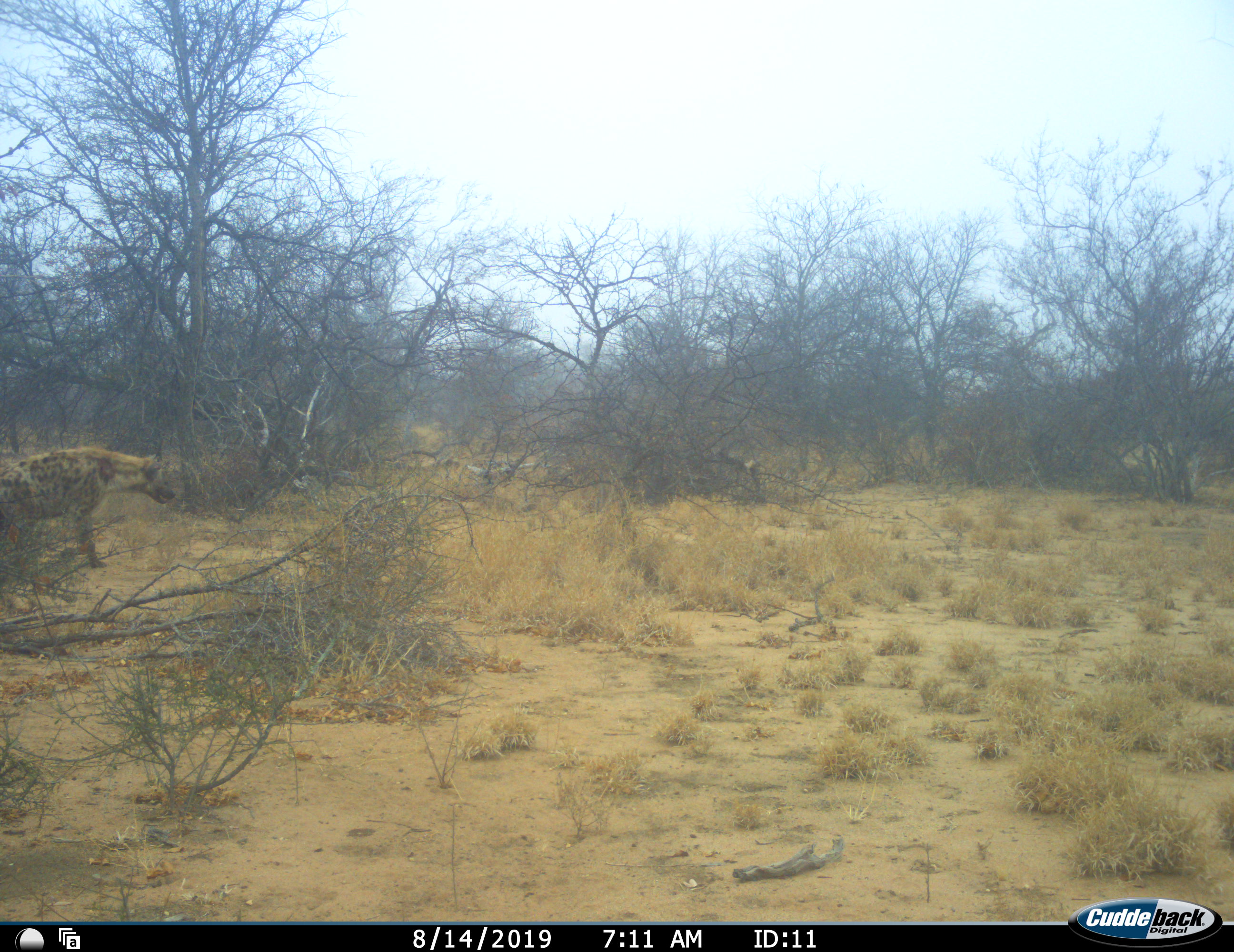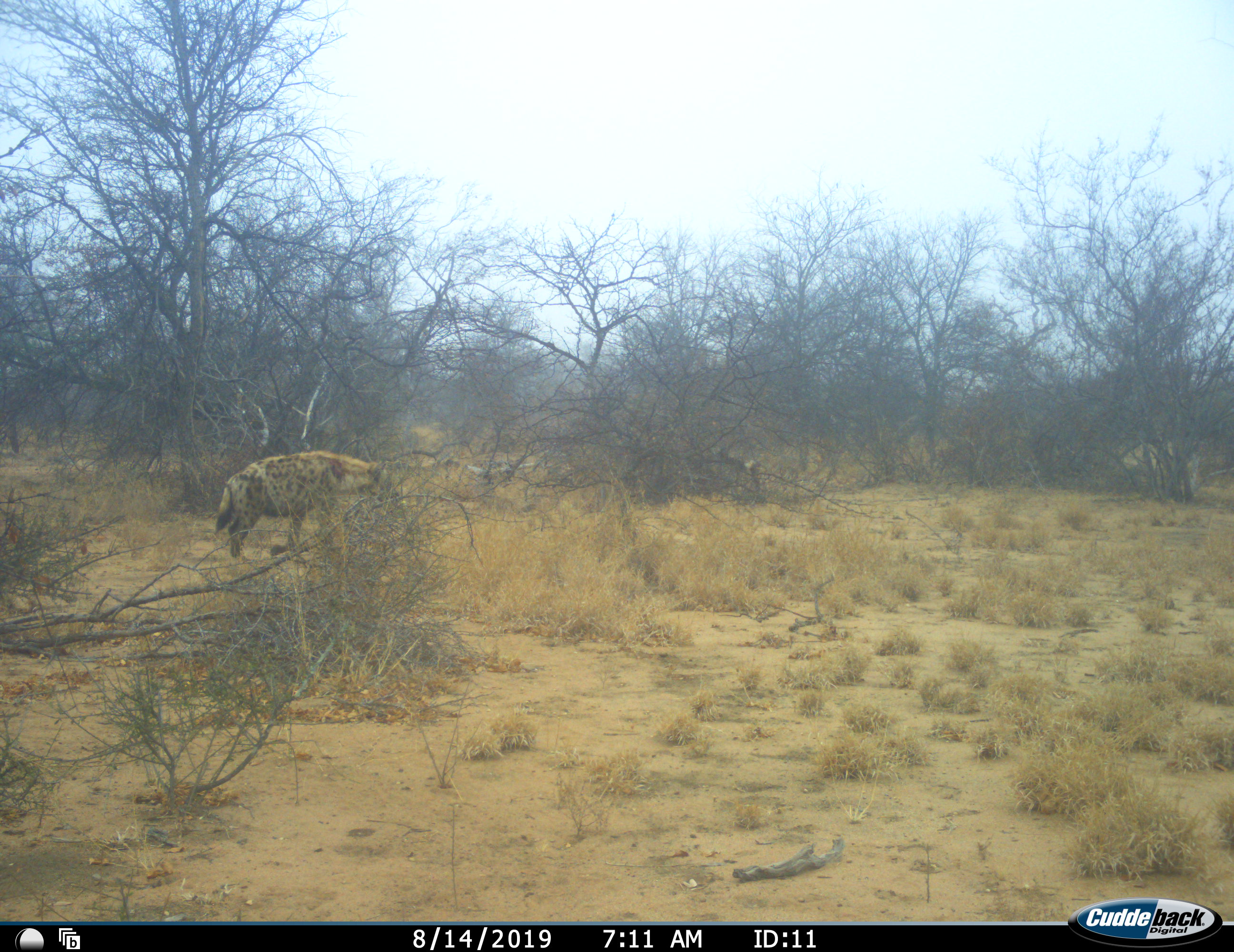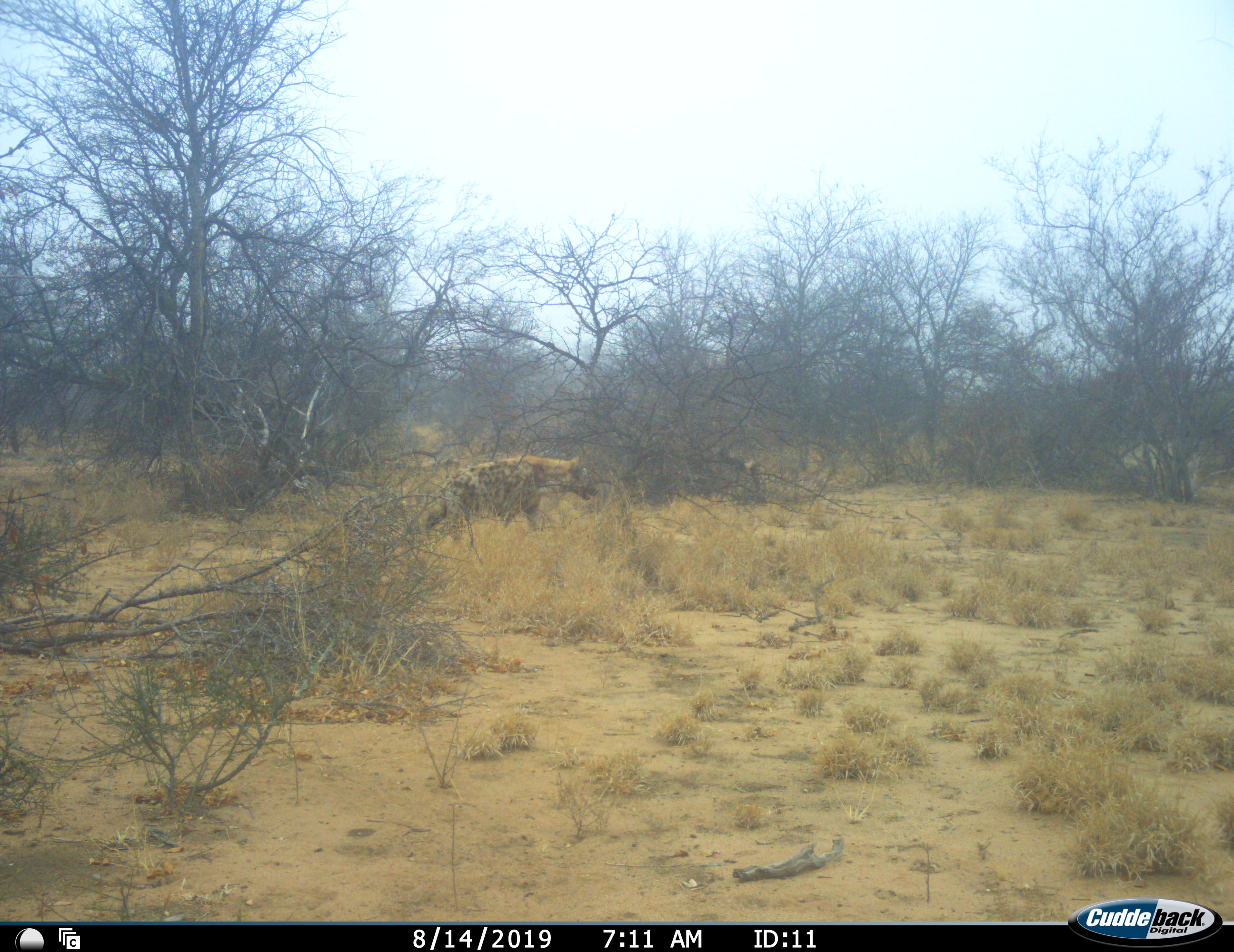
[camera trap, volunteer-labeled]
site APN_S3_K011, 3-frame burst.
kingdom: Animalia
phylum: Chordata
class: Mammalia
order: Carnivora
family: Hyaenidae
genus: Crocuta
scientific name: Crocuta crocuta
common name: spotted hyena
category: hyenaspotted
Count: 1.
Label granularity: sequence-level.